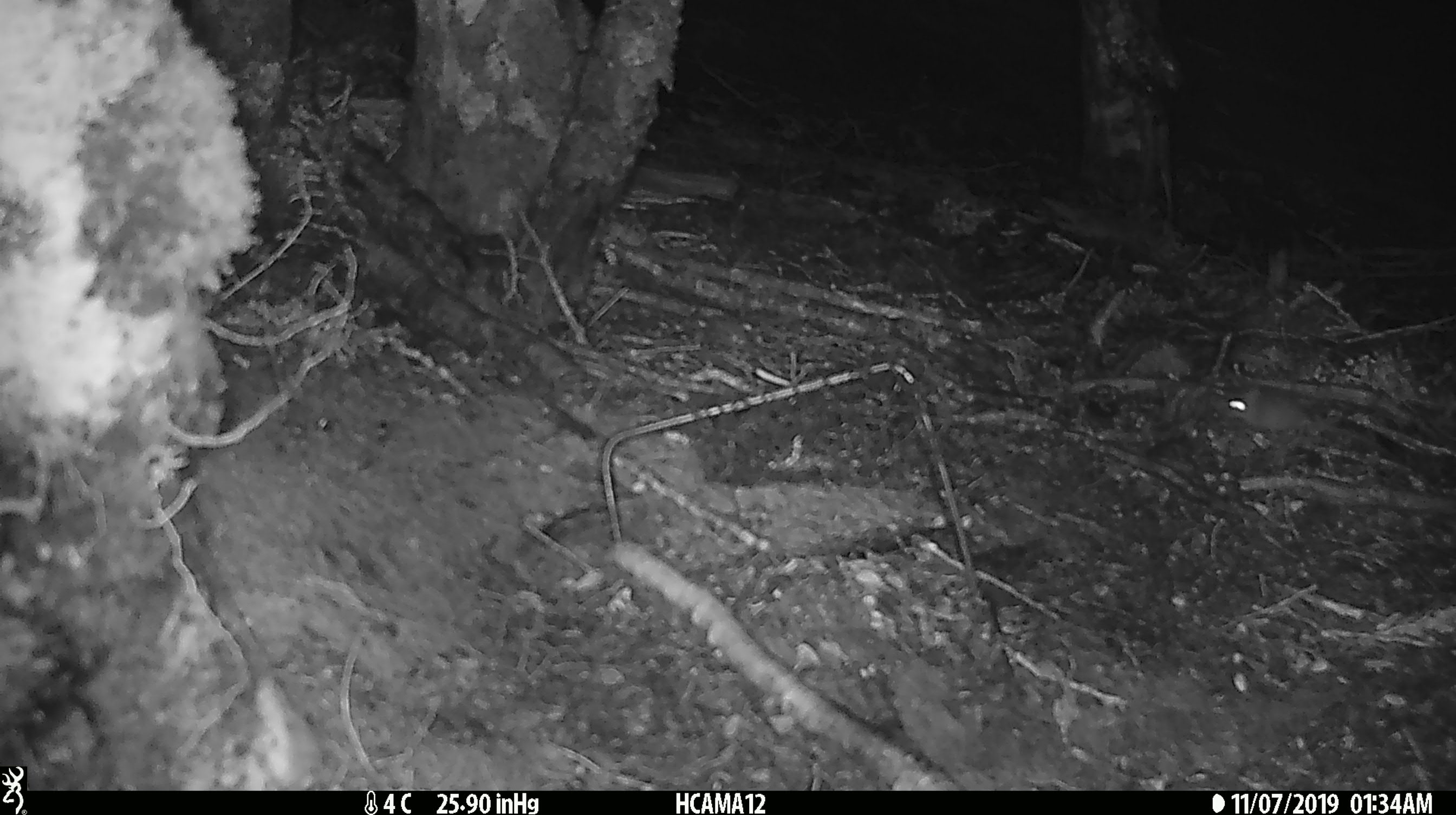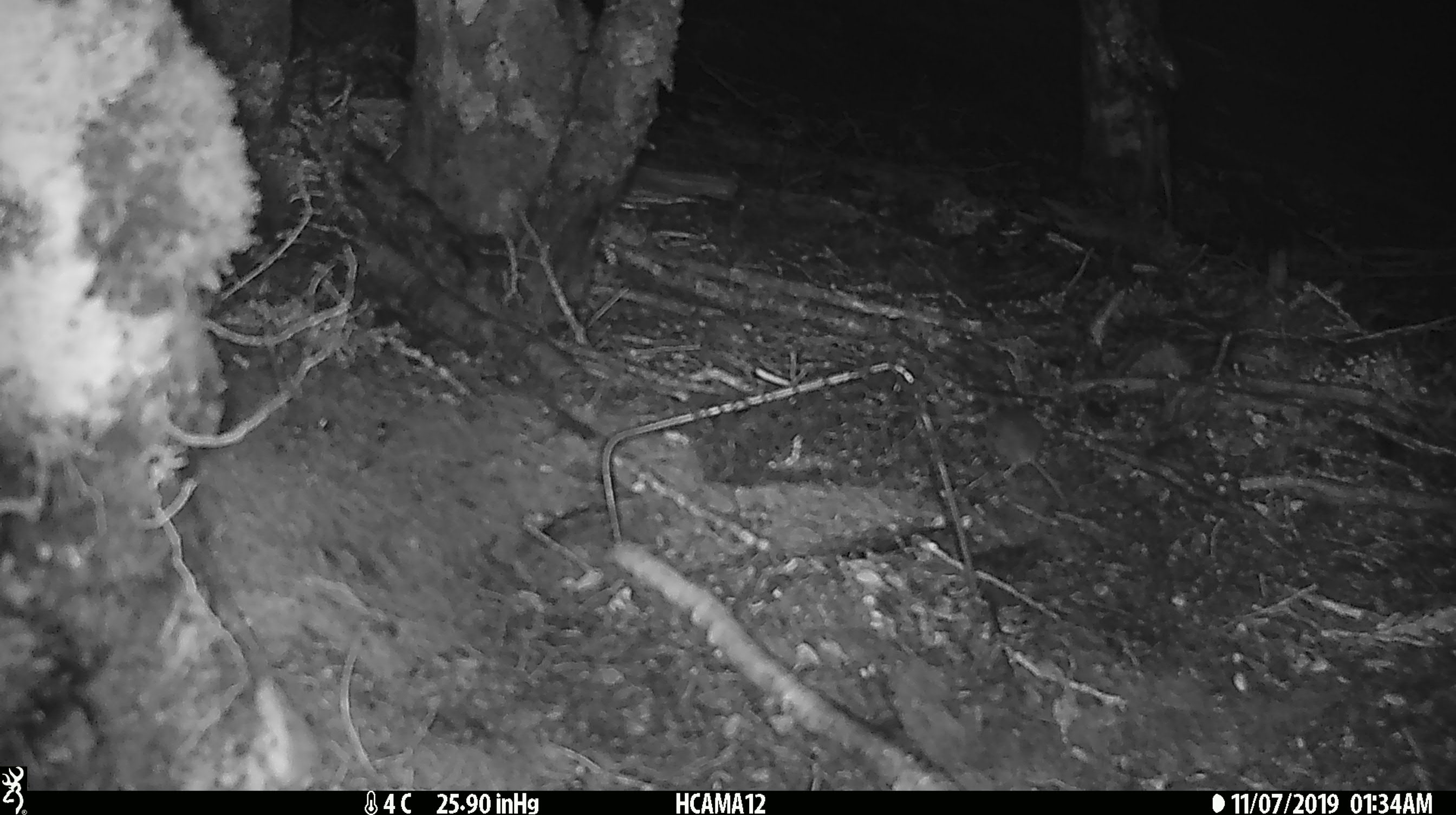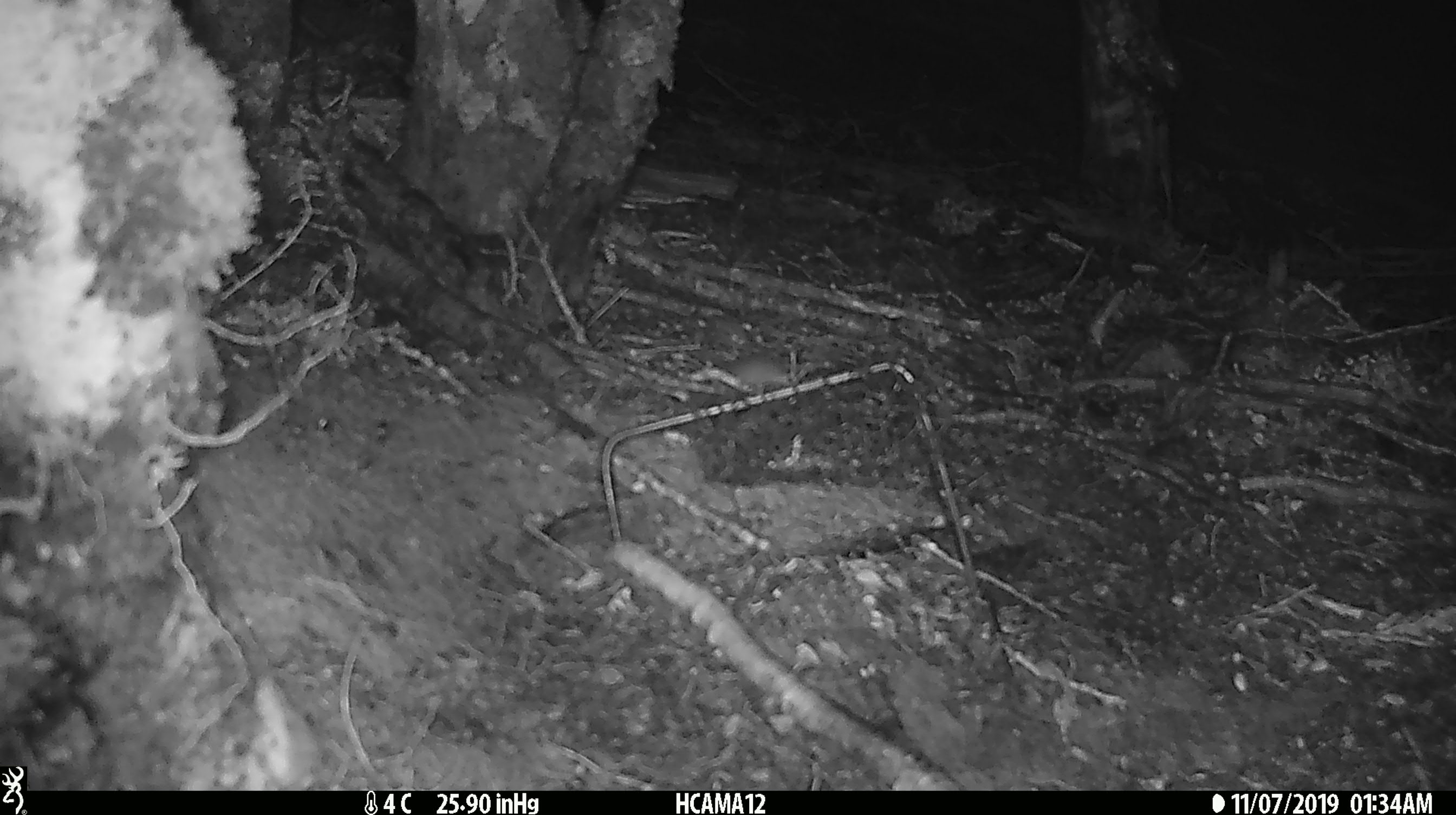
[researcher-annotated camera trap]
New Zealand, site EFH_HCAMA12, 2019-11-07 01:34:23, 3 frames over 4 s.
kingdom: Animalia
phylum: Chordata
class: Mammalia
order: Rodentia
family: Muridae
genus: Mus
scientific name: Mus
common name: mouse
Mouse (Mus).